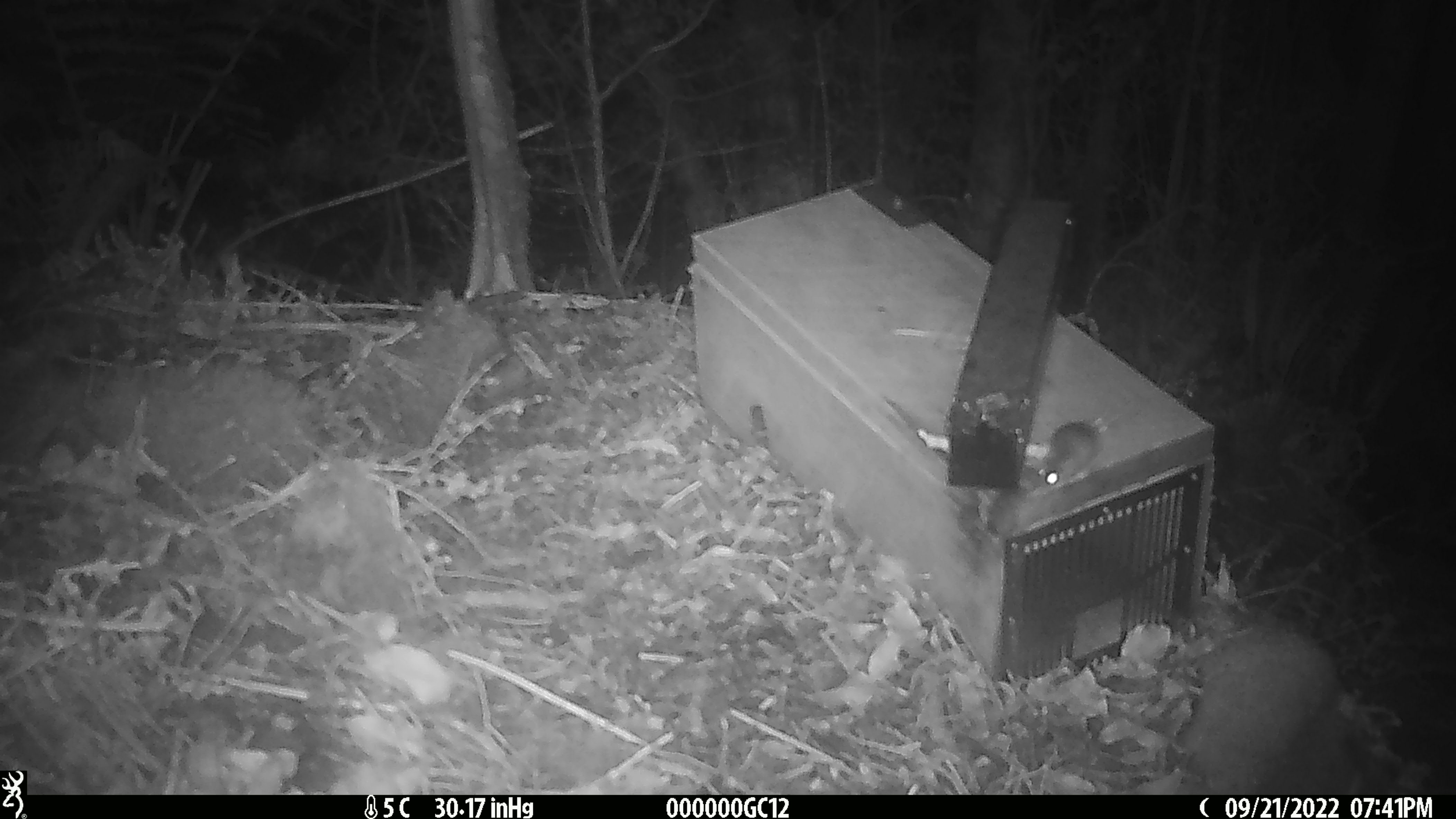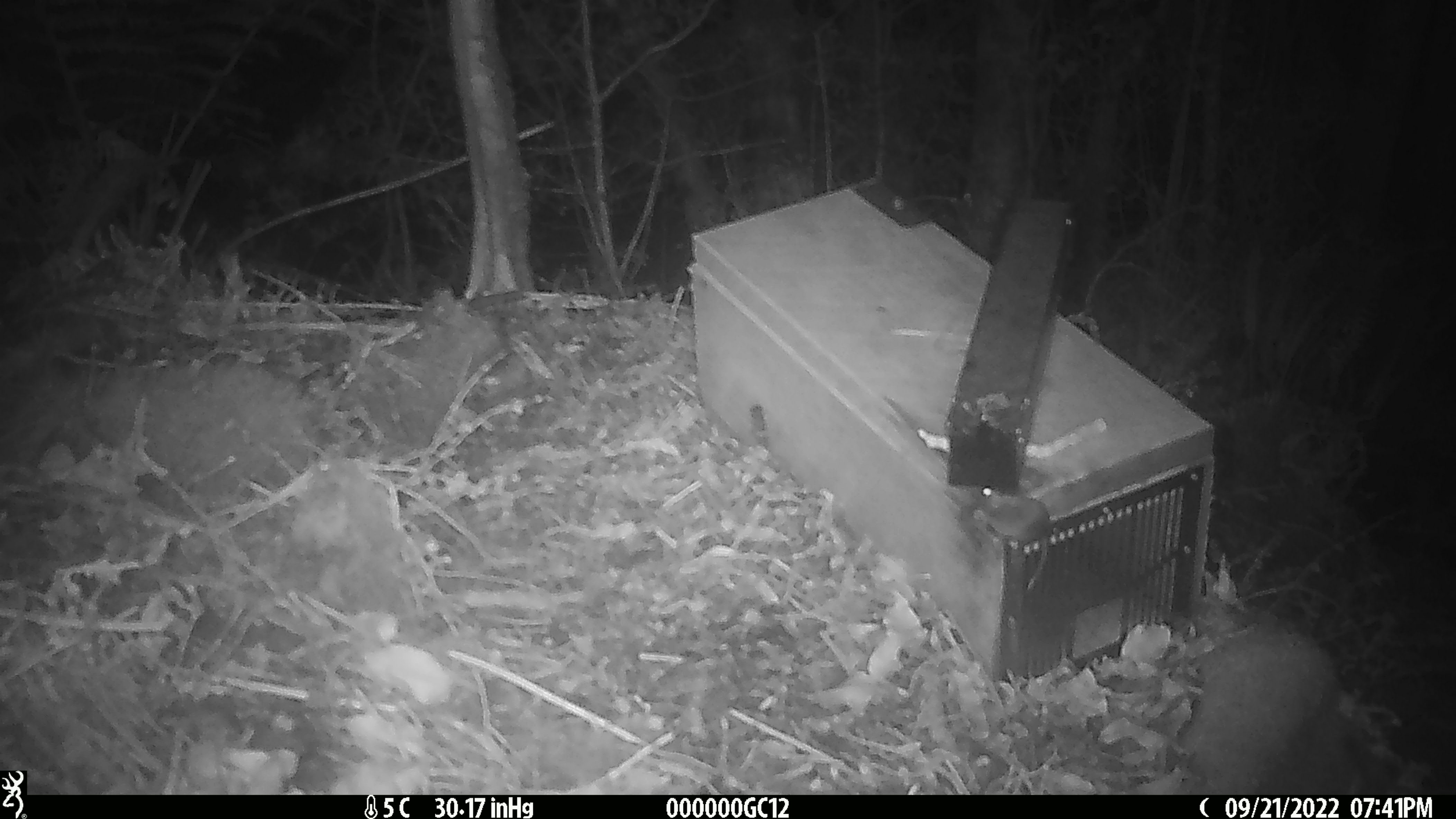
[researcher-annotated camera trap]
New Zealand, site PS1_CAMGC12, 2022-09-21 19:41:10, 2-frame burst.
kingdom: Animalia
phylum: Chordata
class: Mammalia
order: Rodentia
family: Muridae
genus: Mus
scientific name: Mus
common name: mouse